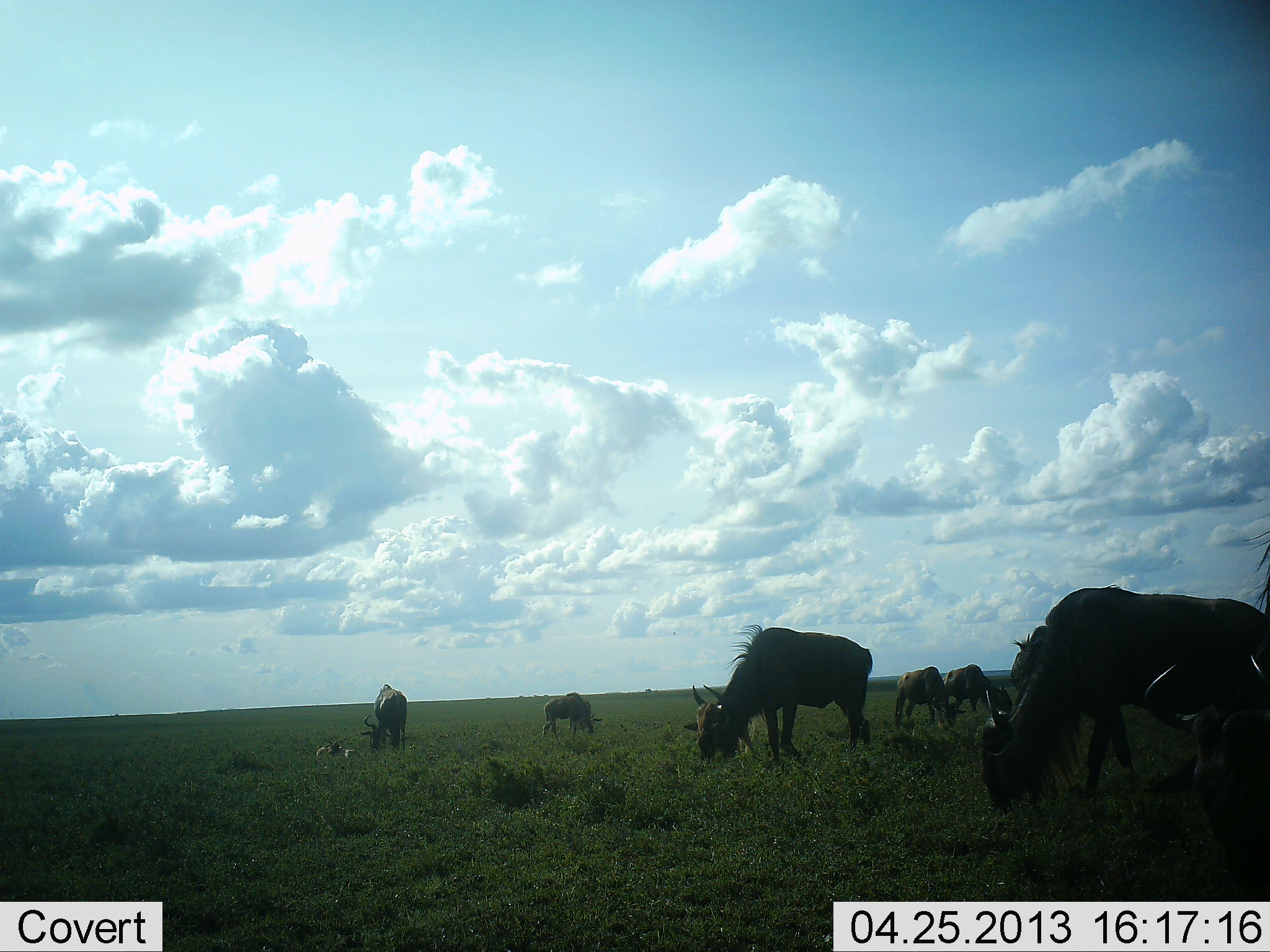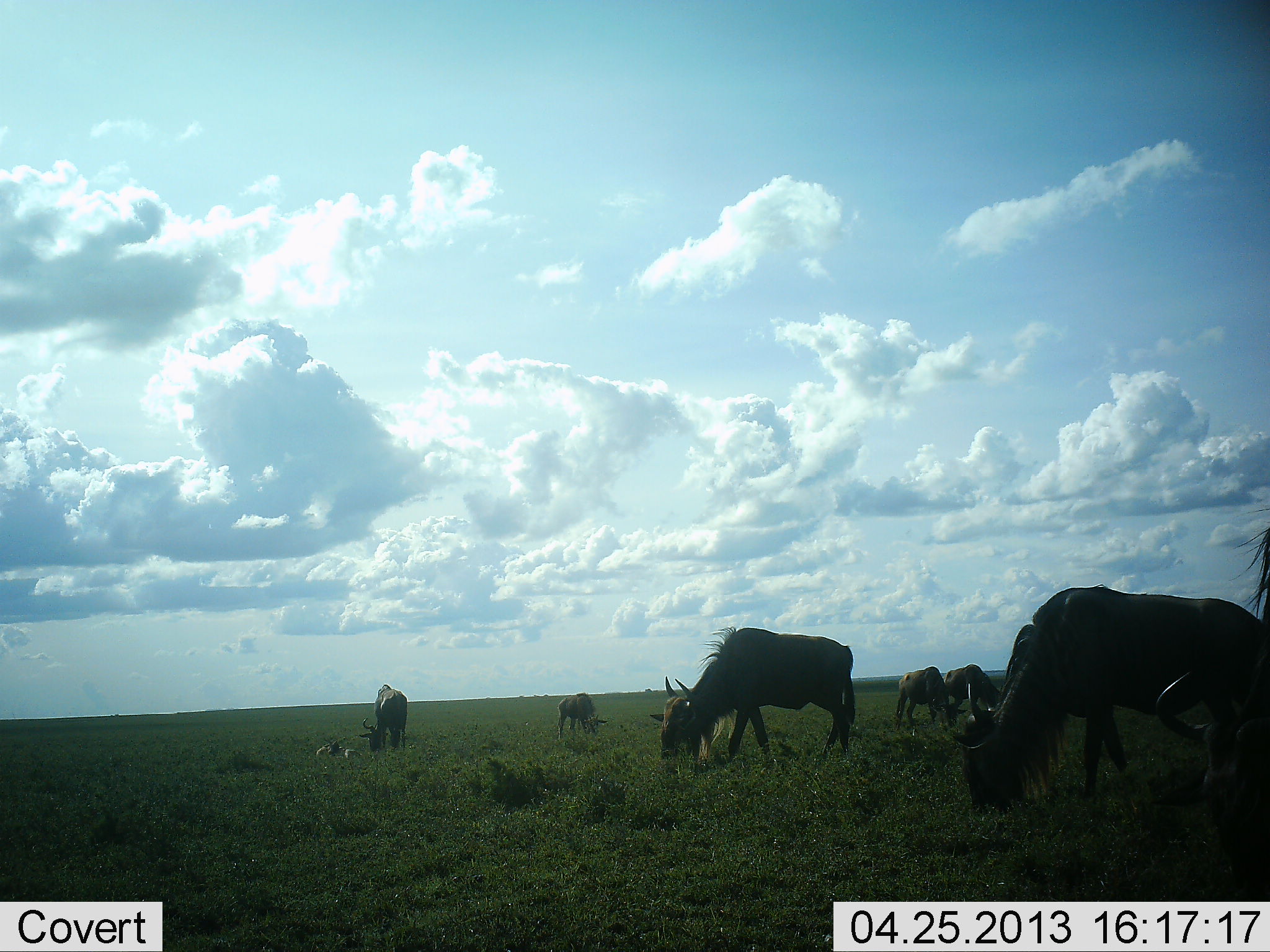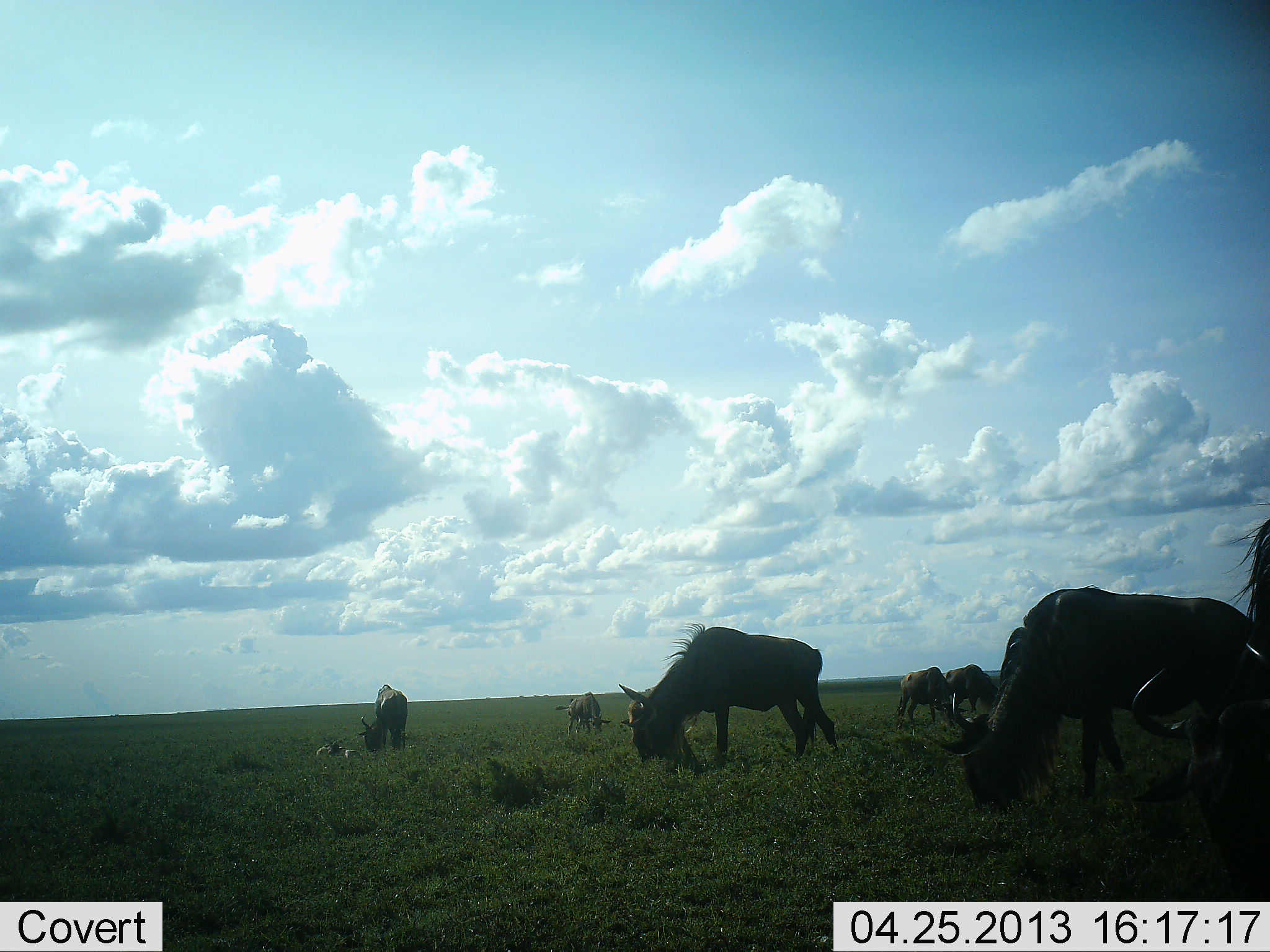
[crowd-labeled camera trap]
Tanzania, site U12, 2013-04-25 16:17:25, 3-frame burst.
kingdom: Animalia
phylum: Chordata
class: Mammalia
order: Artiodactyla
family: Bovidae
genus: Connochaetes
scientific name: Connochaetes taurinus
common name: blue wildebeest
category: wildebeest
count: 7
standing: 26%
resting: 19%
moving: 26%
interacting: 0%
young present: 26%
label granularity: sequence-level